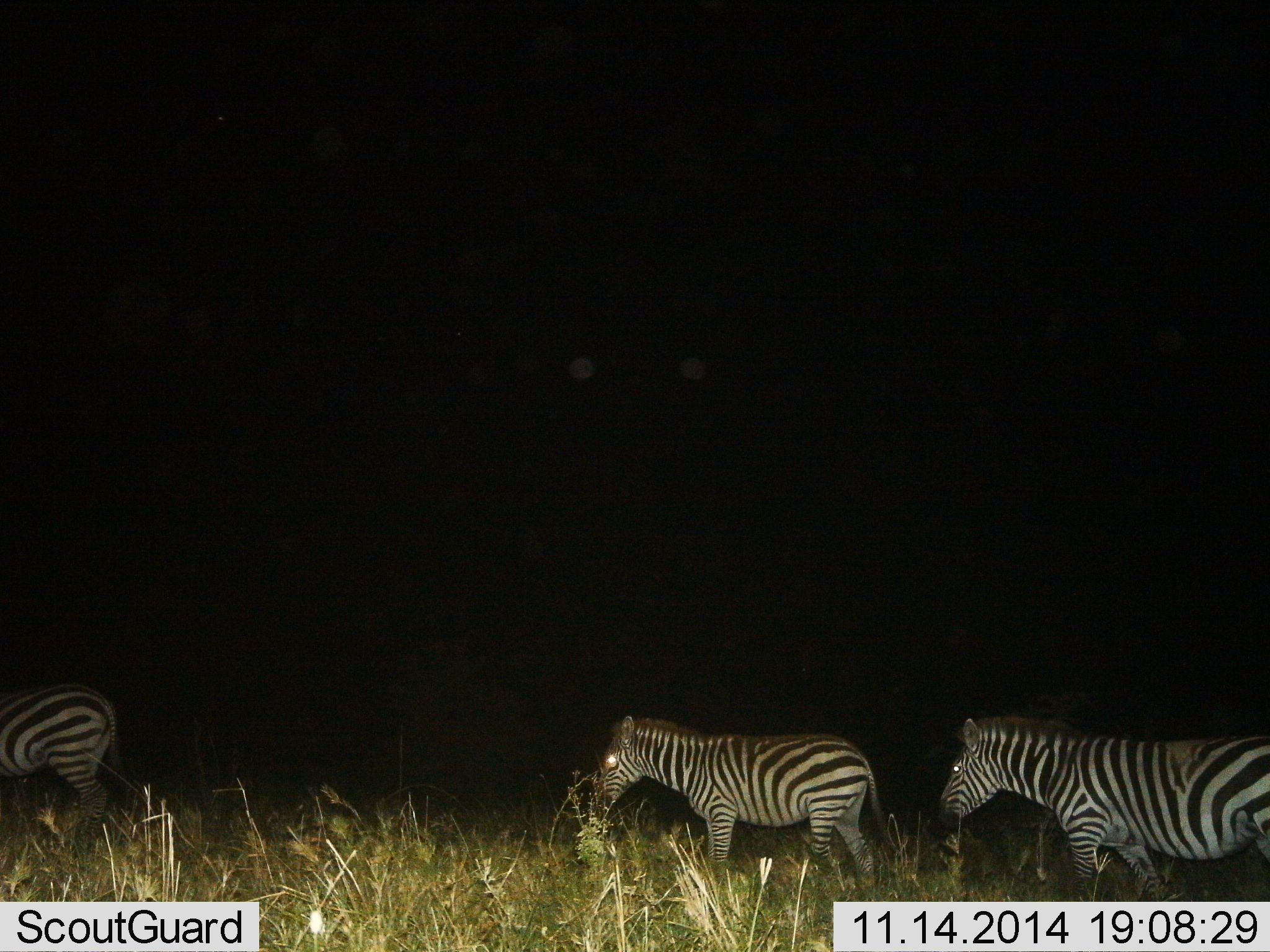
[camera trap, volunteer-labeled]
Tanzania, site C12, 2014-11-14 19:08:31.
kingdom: Animalia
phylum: Chordata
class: Mammalia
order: Perissodactyla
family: Equidae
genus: Equus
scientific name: Equus quagga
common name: plains zebra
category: zebra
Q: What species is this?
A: Zebra (plains zebra) (Equus quagga).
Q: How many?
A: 3.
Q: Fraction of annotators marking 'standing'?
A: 10%.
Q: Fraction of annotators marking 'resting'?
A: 0%.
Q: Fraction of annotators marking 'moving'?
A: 90%.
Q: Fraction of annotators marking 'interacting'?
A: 0%.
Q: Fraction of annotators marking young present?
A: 0%.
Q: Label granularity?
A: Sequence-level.